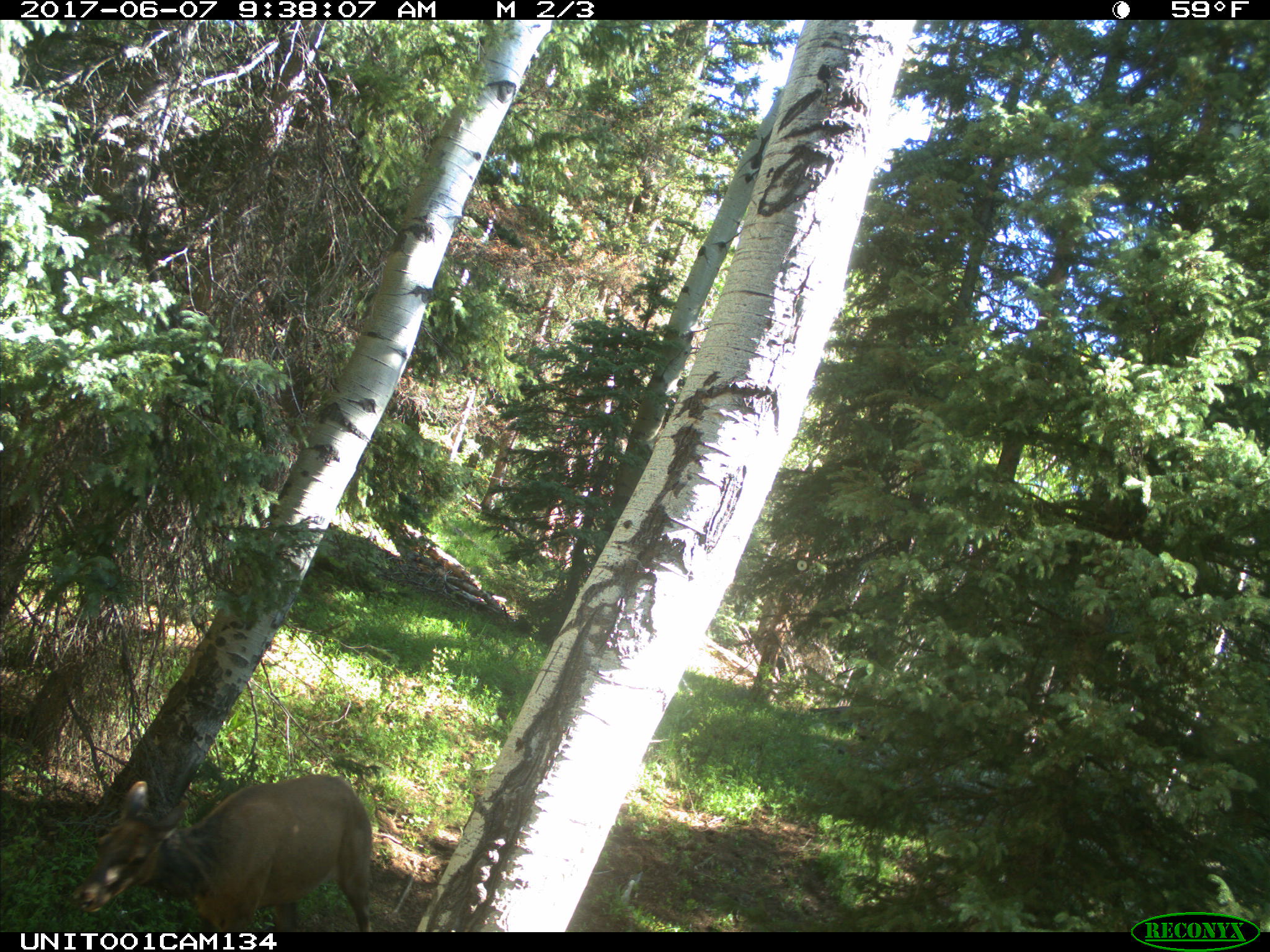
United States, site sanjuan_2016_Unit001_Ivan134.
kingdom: Animalia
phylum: Chordata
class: Mammalia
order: Artiodactyla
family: Cervidae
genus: Cervus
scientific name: Cervus elaphus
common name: red deer